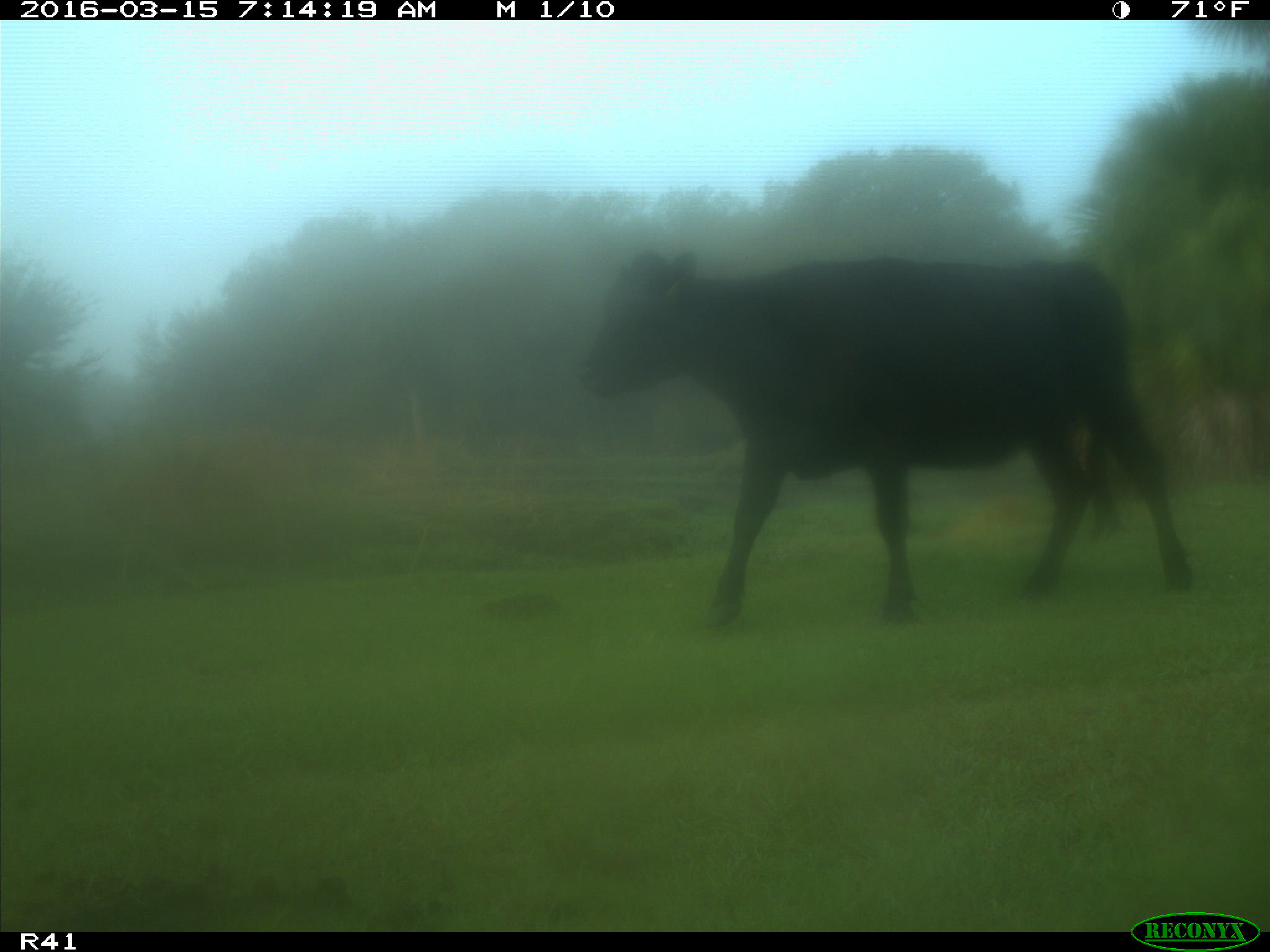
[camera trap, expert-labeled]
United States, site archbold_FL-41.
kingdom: Animalia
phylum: Chordata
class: Mammalia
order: Artiodactyla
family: Bovidae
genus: Bos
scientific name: Bos taurus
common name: domestic cow